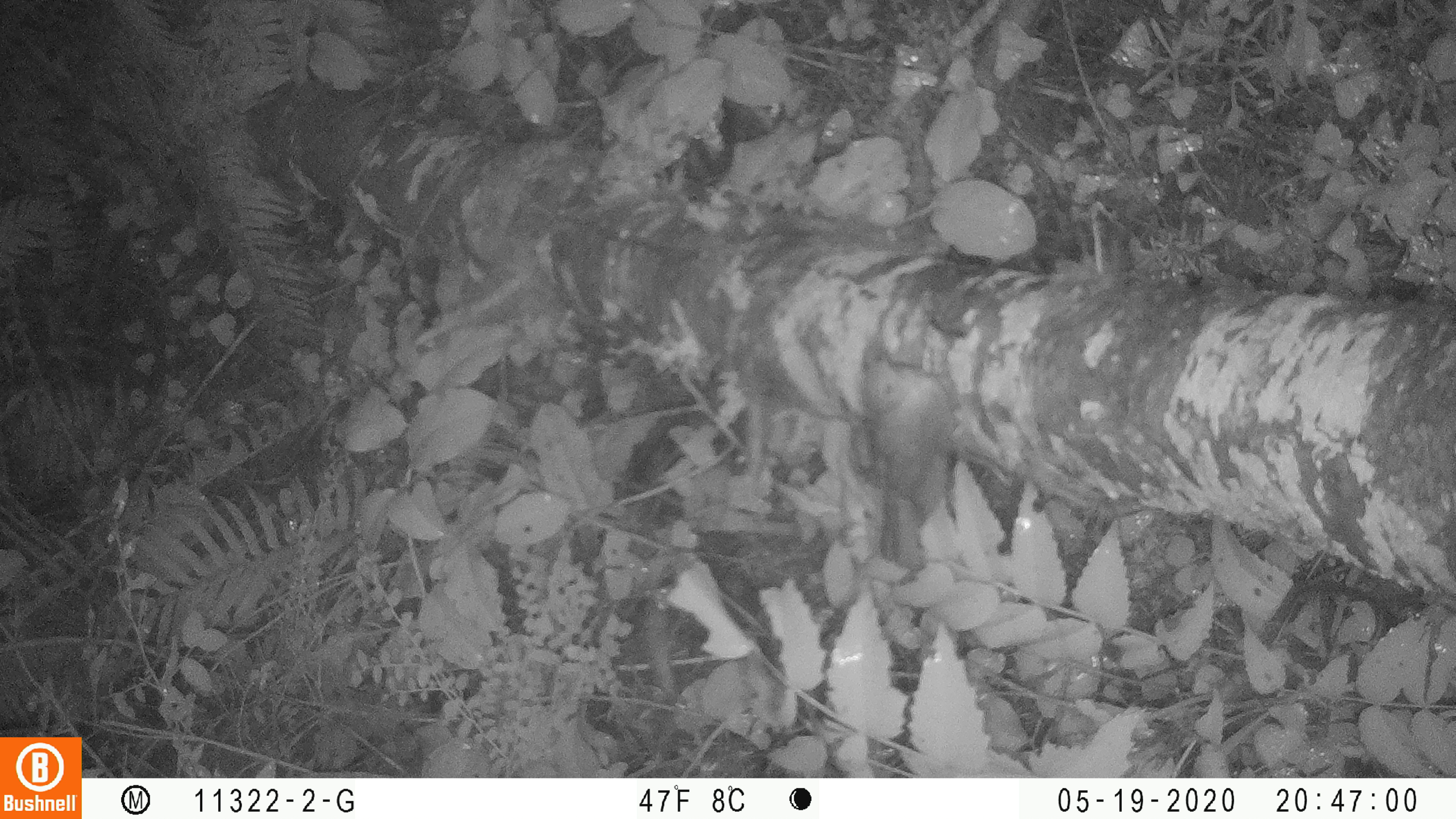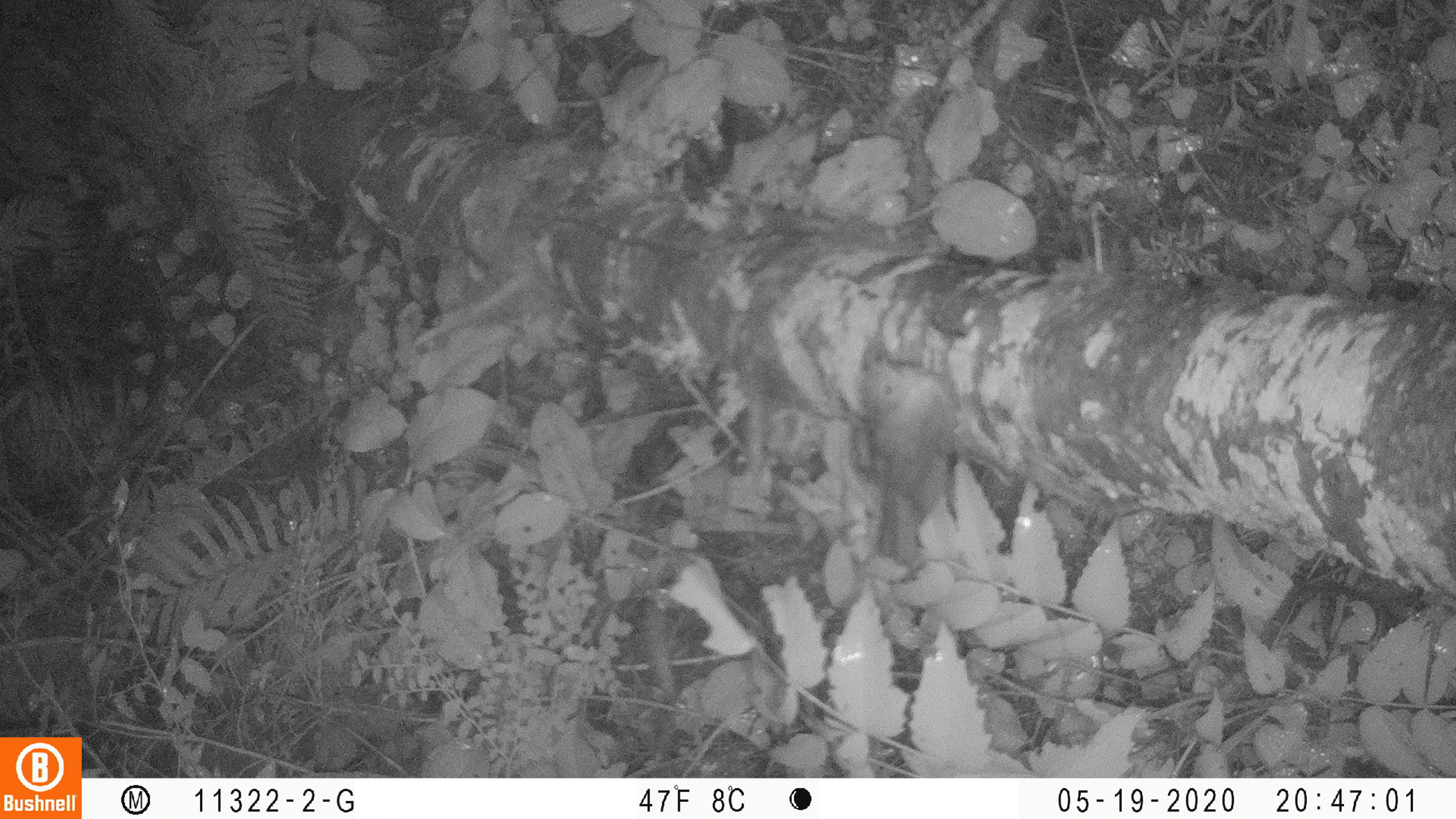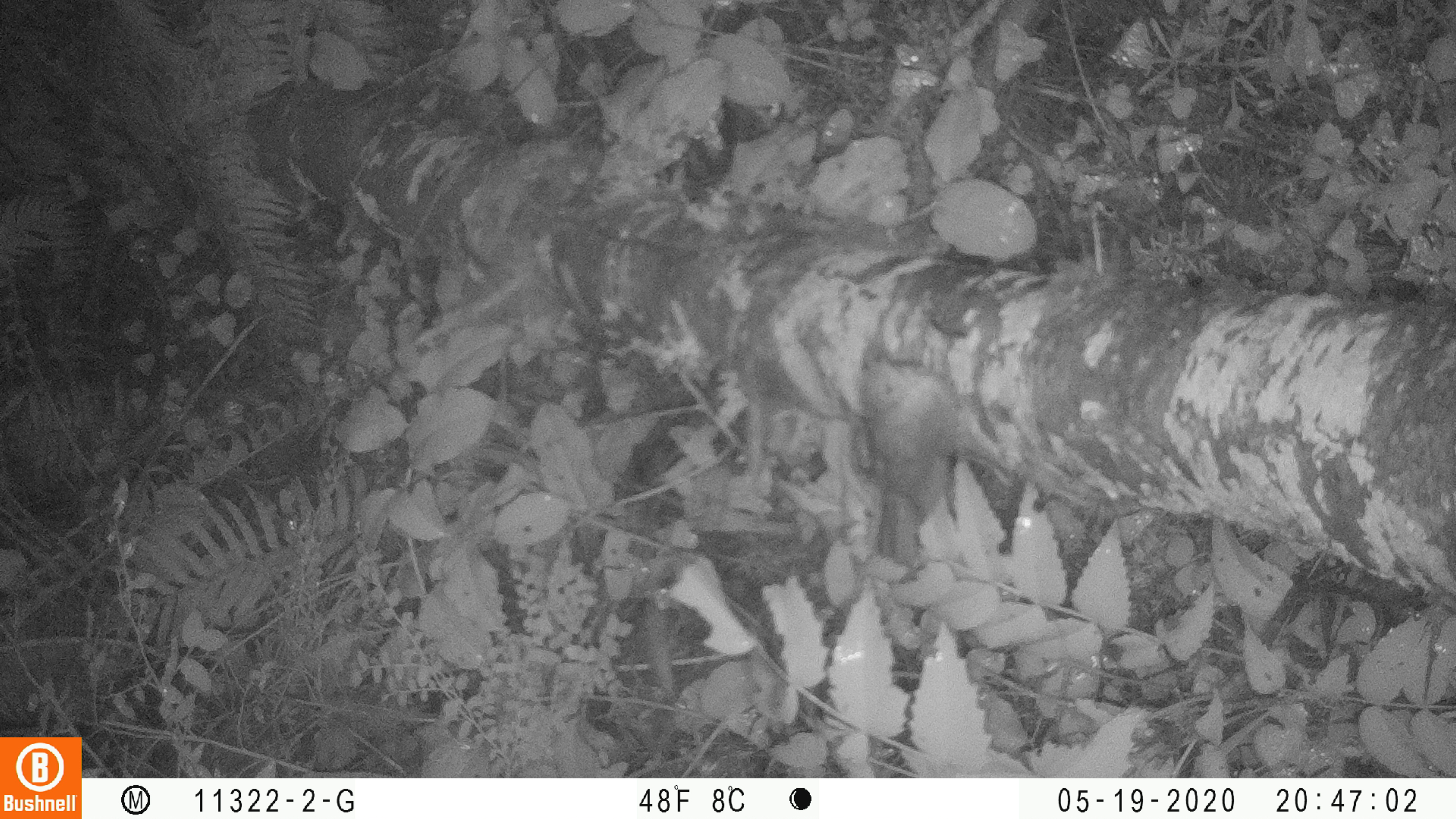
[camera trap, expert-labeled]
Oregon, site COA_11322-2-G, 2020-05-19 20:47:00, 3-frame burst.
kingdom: Animalia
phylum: Chordata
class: Aves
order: Passeriformes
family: Turdidae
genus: Catharus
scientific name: Catharus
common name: brown thrushes and nightingale-thrushes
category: catharus species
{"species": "catharus species (brown thrushes and nightingale-thrushes) (Catharus)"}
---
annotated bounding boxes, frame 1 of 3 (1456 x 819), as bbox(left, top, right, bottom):
catharus species: bbox(844, 336, 963, 579)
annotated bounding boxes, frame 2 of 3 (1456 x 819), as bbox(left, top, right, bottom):
catharus species: bbox(847, 342, 966, 577)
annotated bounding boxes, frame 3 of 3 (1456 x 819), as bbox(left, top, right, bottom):
catharus species: bbox(852, 341, 967, 575)